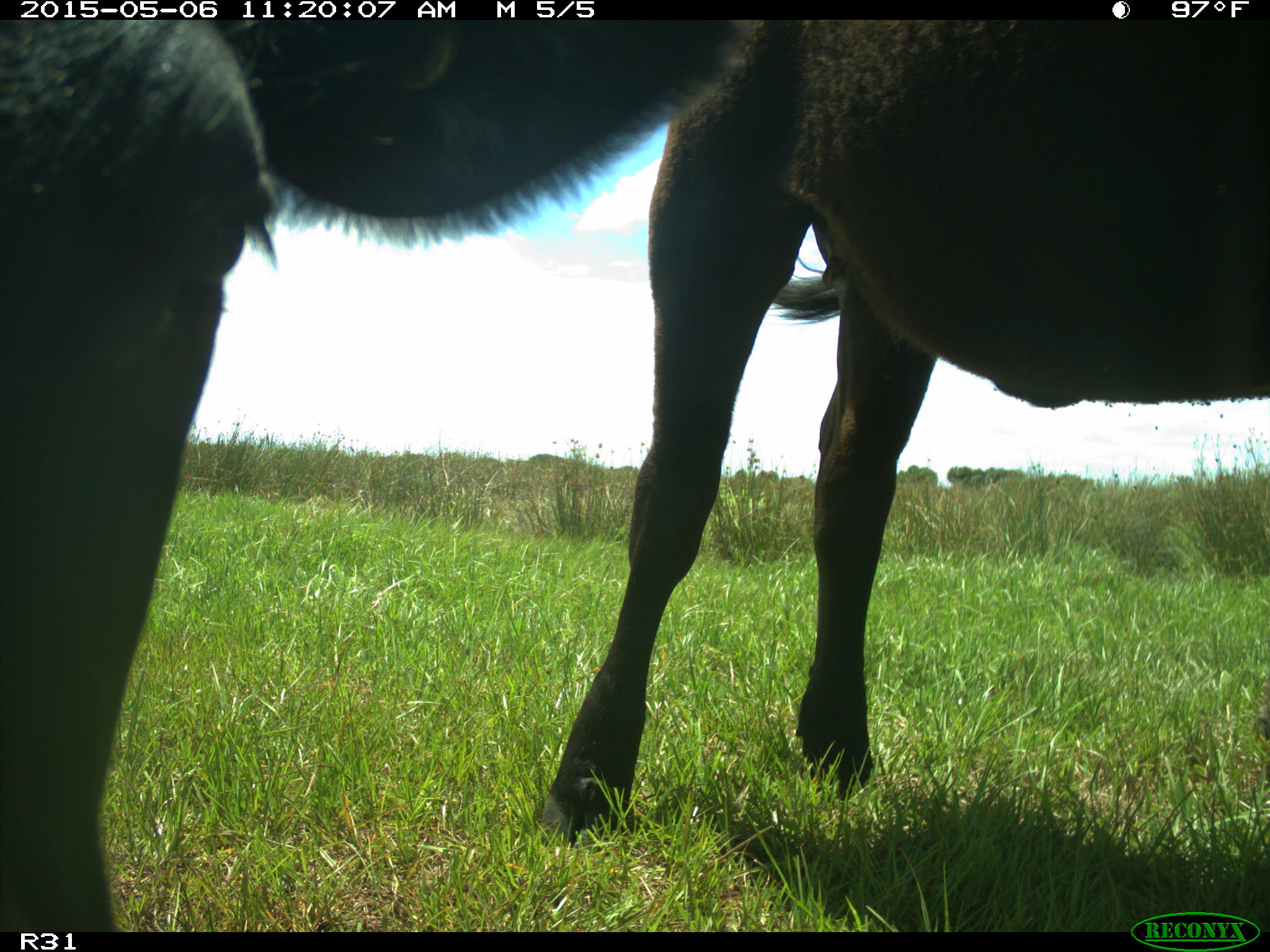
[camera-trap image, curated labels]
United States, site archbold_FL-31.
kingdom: Animalia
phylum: Chordata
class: Mammalia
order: Artiodactyla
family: Bovidae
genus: Bos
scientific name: Bos taurus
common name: domestic cow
Bos taurus (domestic cow).